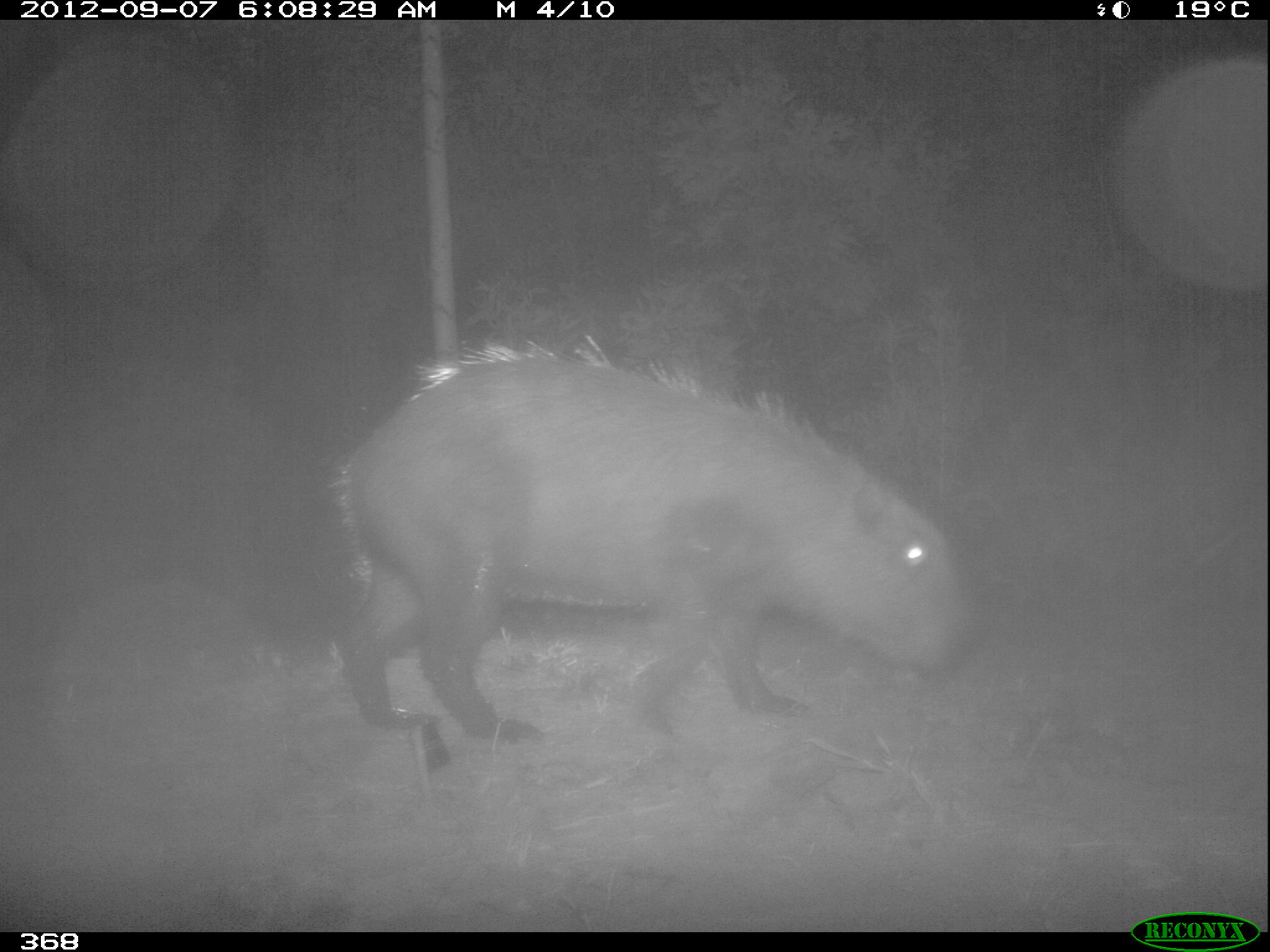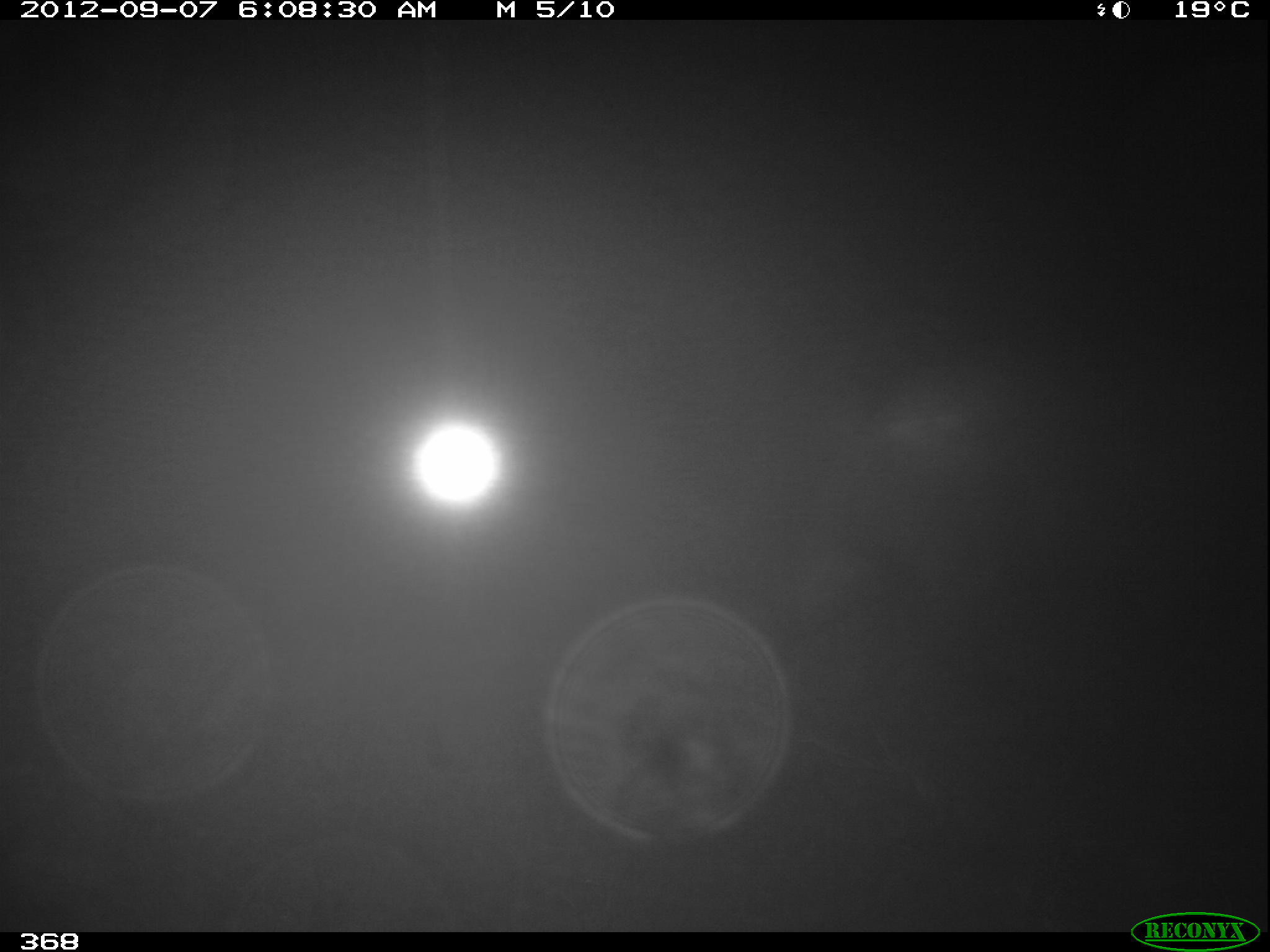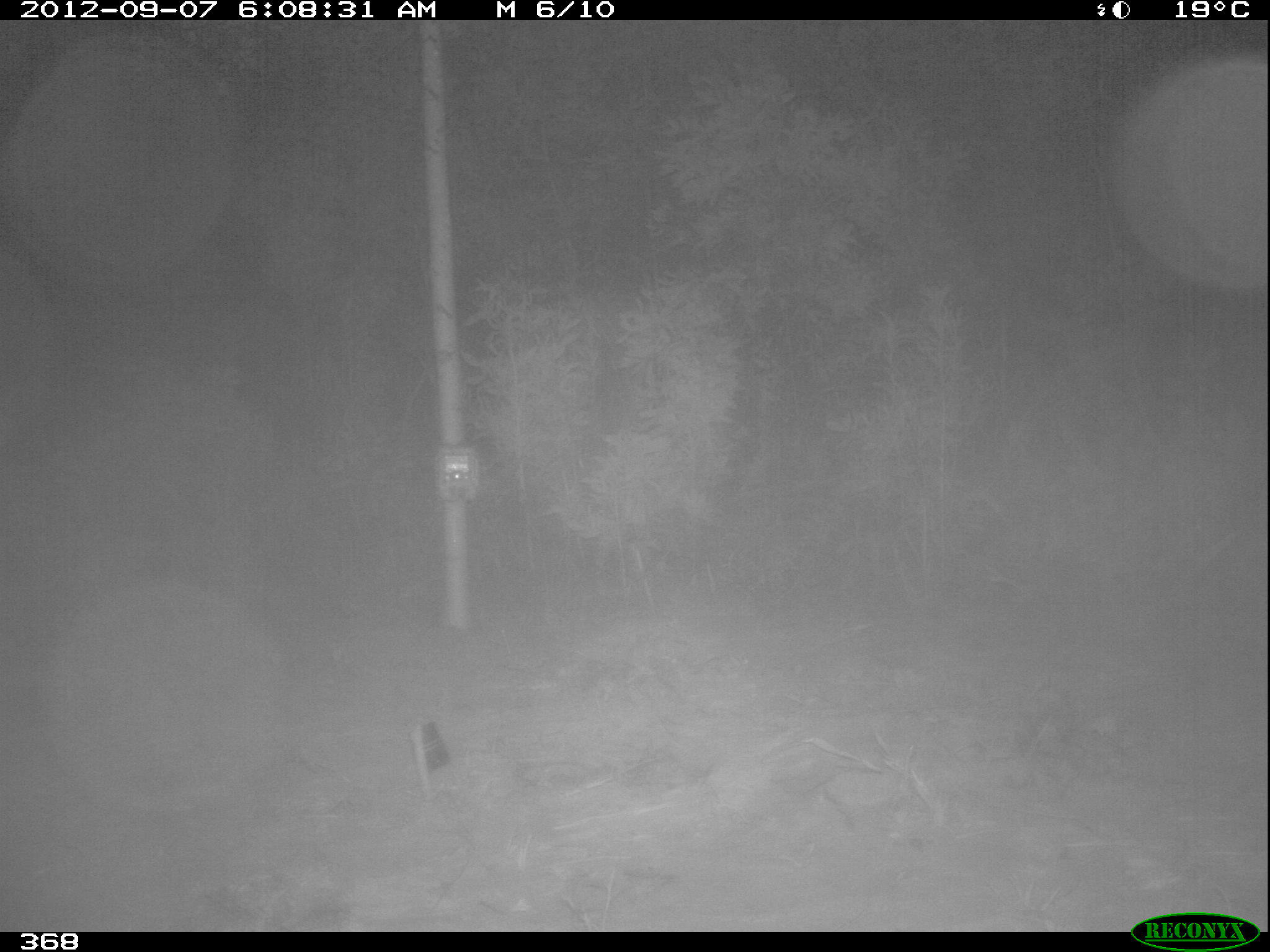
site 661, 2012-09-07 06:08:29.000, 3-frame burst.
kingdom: Animalia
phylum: Chordata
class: Mammalia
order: Rodentia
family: Caviidae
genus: Hydrochoerus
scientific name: Hydrochoerus hydrochaeris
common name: capybara